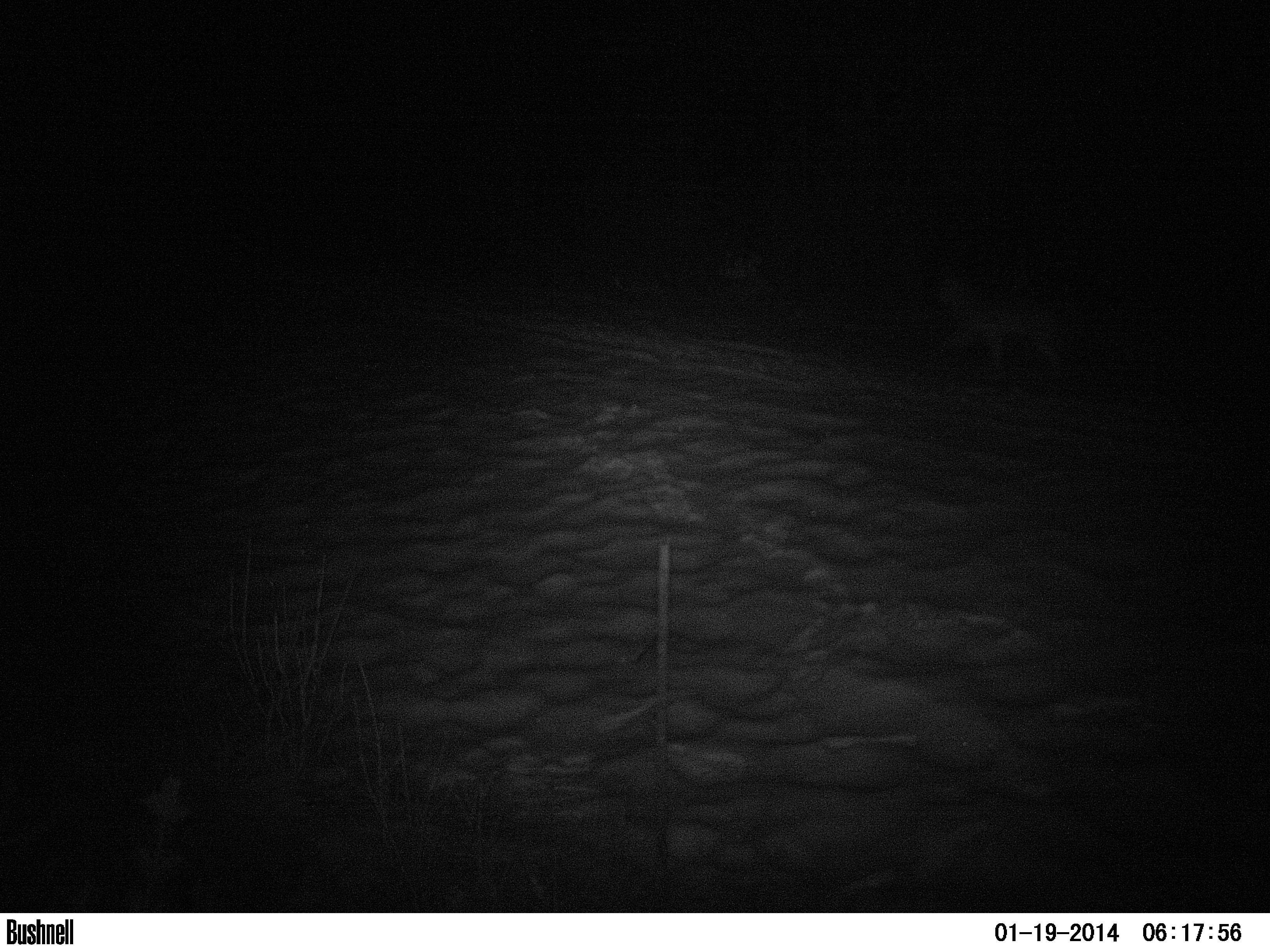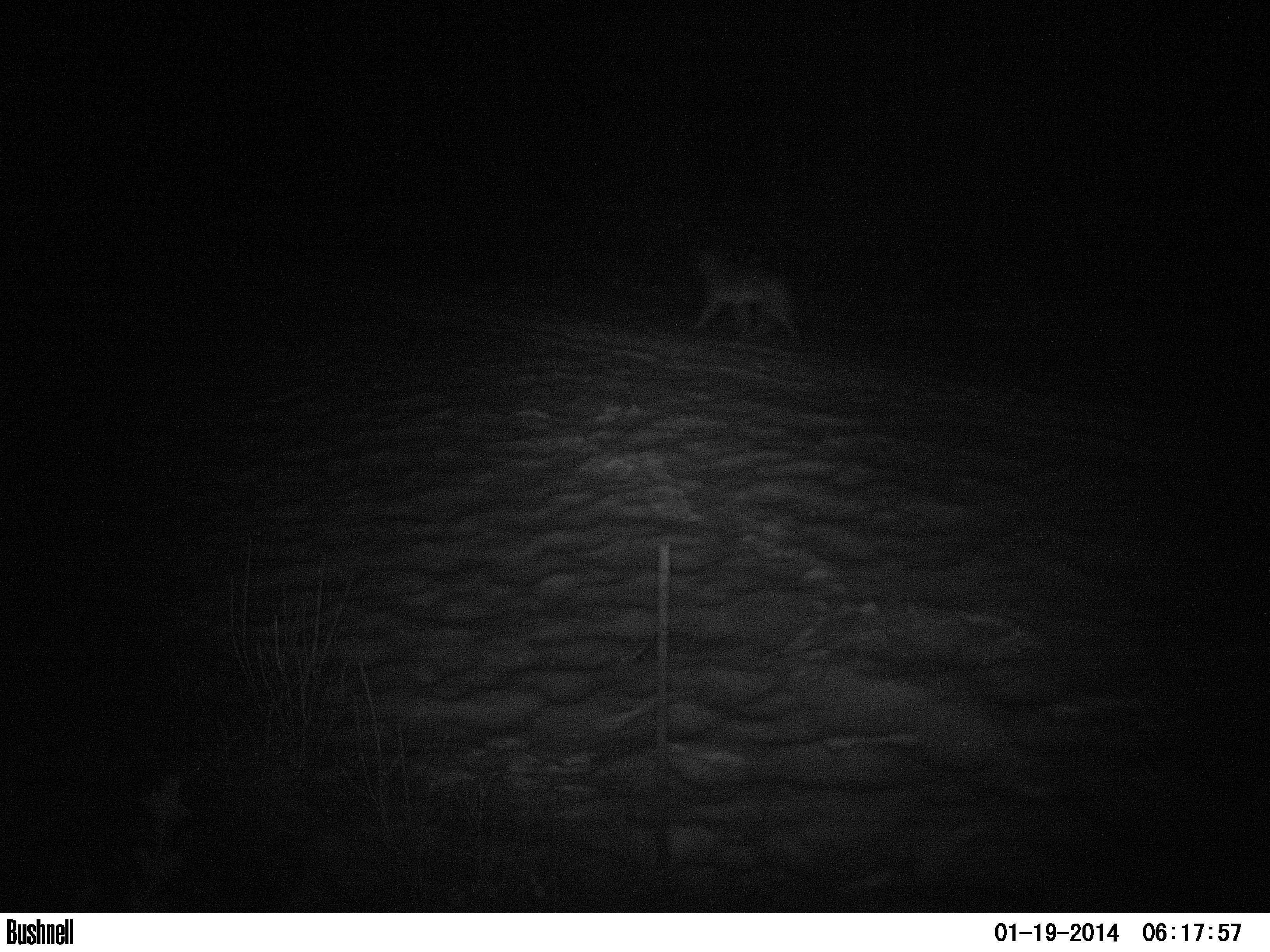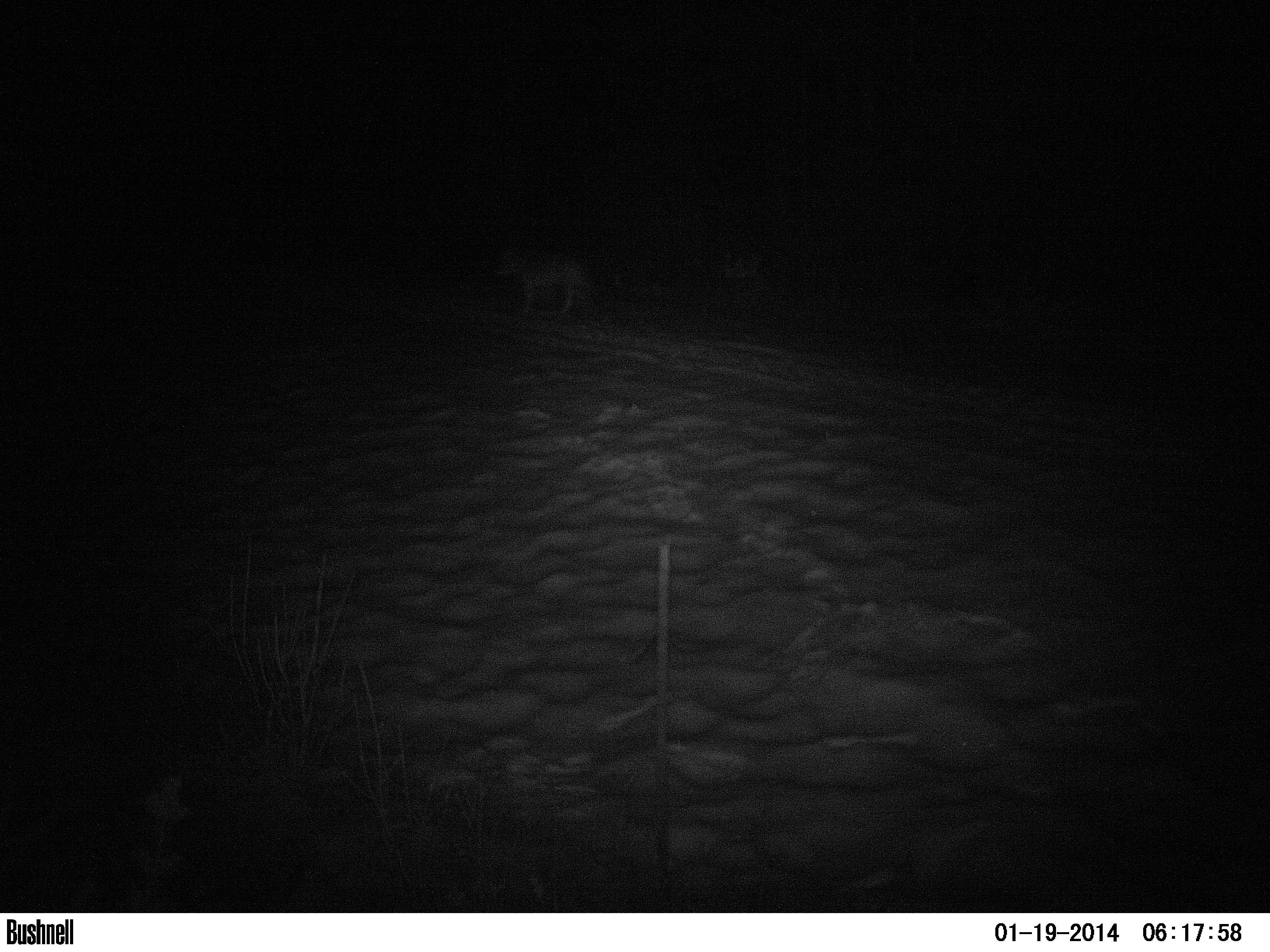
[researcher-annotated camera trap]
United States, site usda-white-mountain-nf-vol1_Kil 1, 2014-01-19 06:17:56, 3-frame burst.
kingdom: Animalia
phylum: Chordata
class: Mammalia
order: Carnivora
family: Canidae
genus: Canis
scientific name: Canis latrans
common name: coyote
Coyote (Canis latrans).